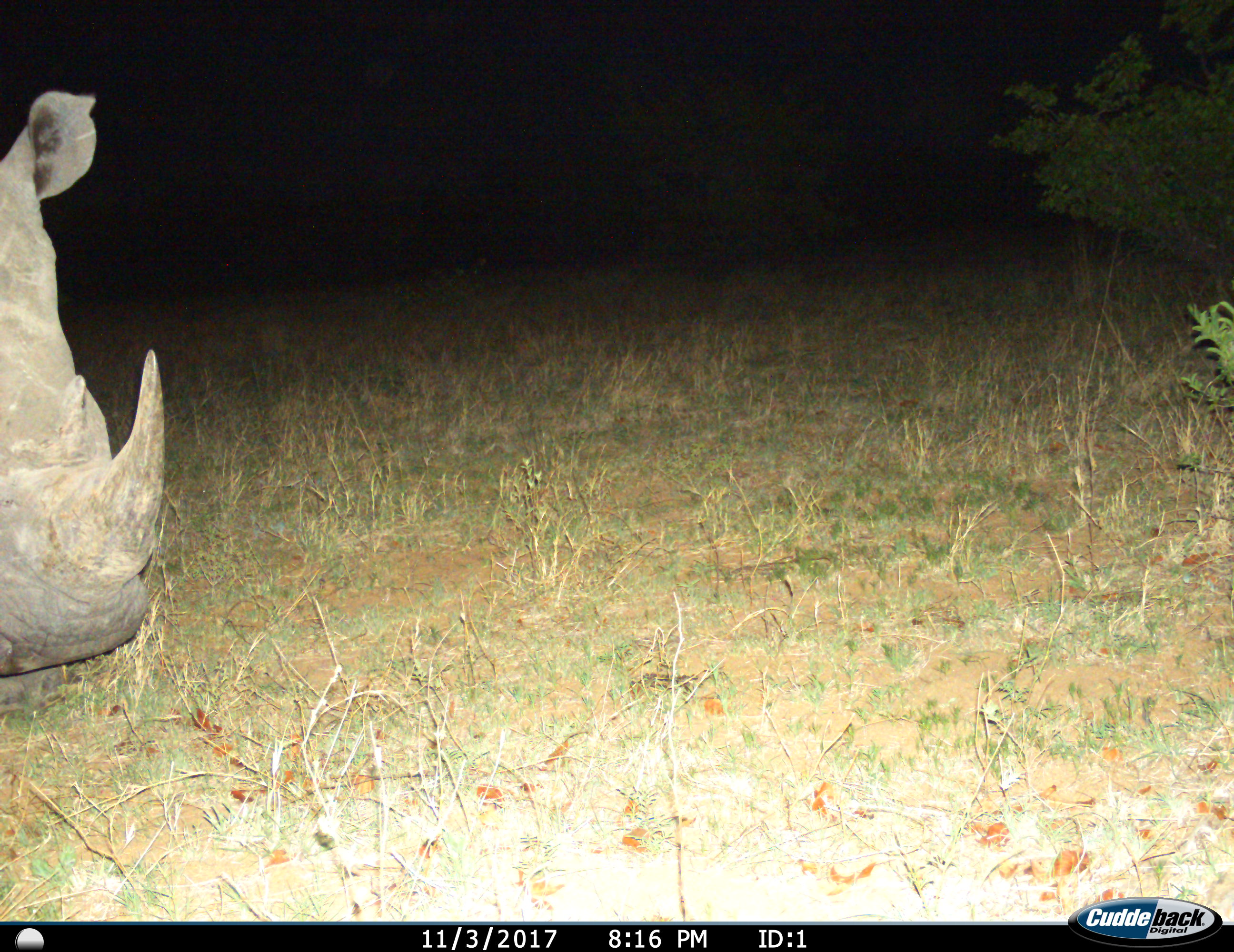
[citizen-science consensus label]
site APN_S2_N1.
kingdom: Animalia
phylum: Chordata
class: Mammalia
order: Perissodactyla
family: Rhinocerotidae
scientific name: Rhinocerotidae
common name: unknown rhinoceros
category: rhinocerosunknown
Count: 1.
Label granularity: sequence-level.